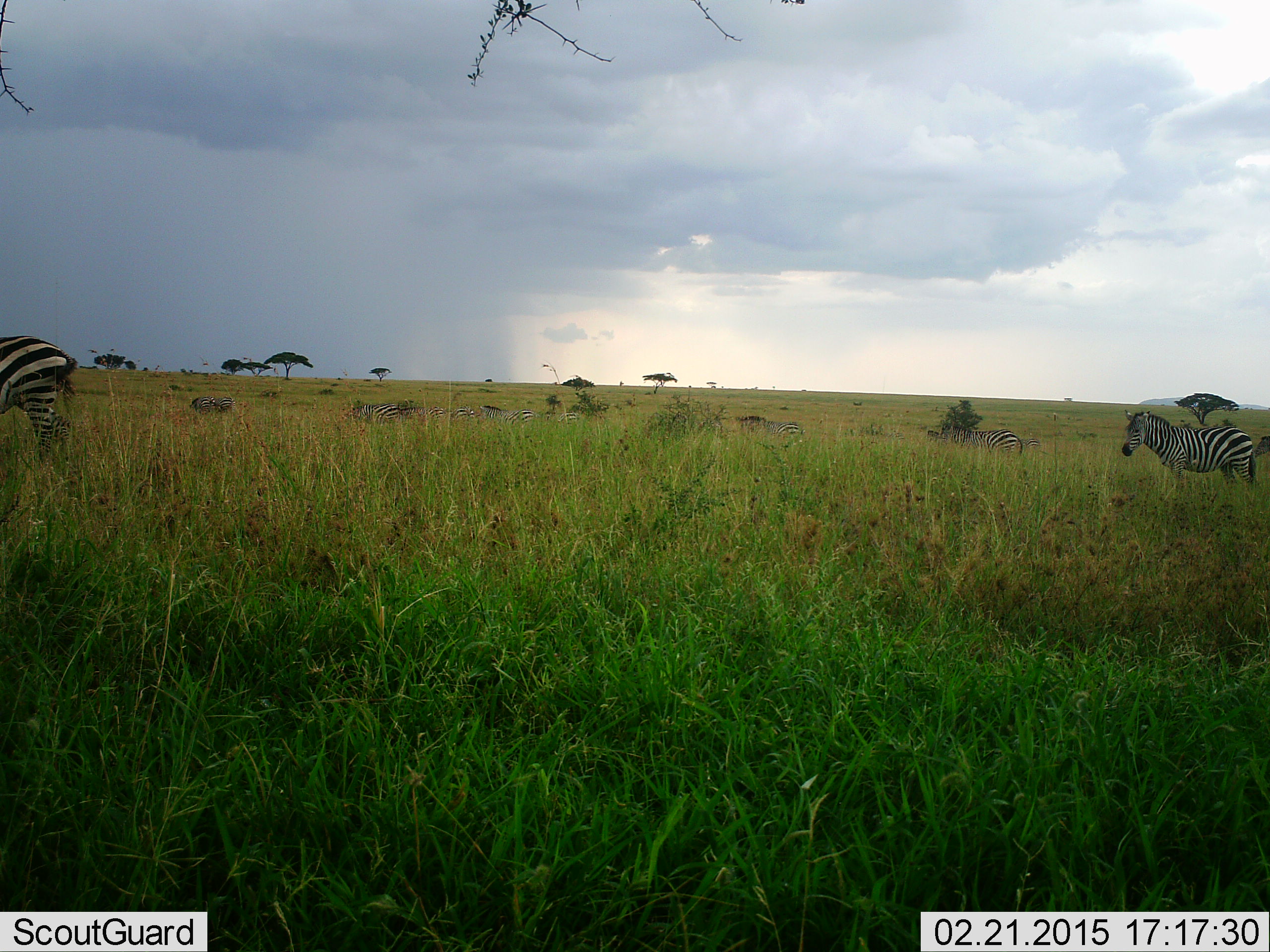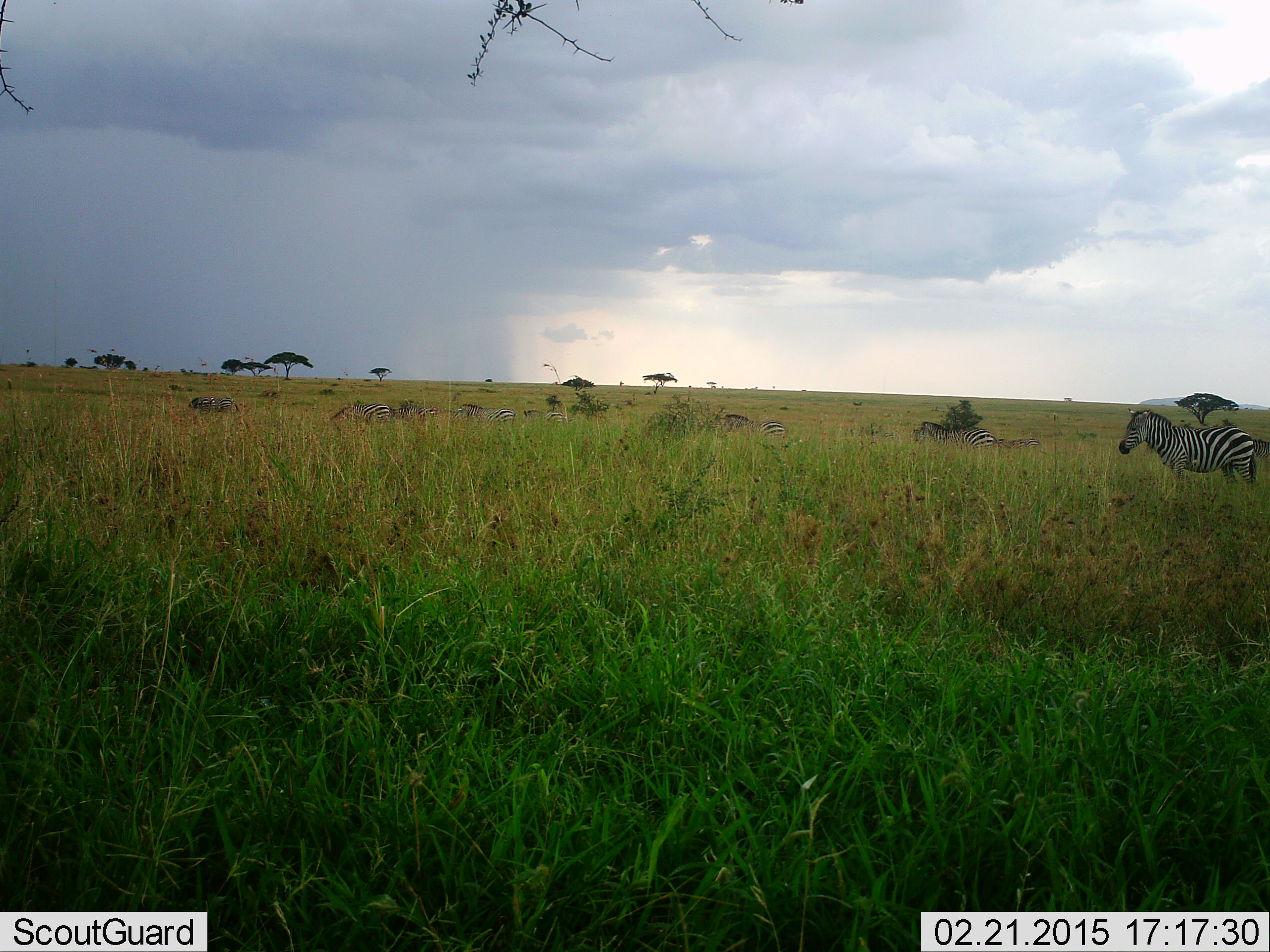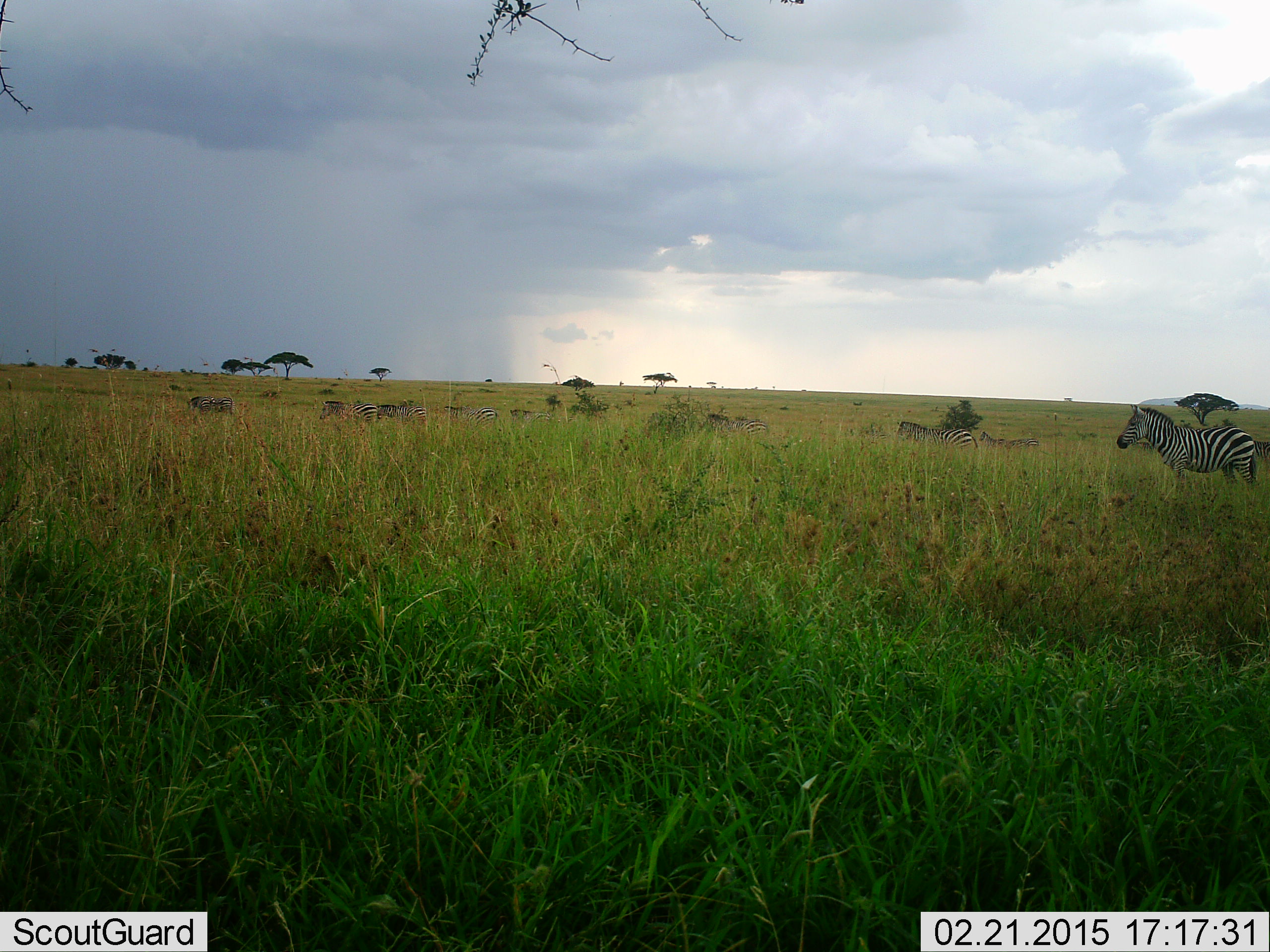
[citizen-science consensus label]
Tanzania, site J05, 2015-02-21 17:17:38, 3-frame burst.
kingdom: Animalia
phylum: Chordata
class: Mammalia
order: Perissodactyla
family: Equidae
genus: Equus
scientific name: Equus quagga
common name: plains zebra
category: zebra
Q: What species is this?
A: Zebra (plains zebra) (Equus quagga).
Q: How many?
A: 10.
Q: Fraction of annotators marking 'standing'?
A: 60%.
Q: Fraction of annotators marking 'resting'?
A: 10%.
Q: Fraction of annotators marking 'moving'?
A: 80%.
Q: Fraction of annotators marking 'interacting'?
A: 0%.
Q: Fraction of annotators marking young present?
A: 0%.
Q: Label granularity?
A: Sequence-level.